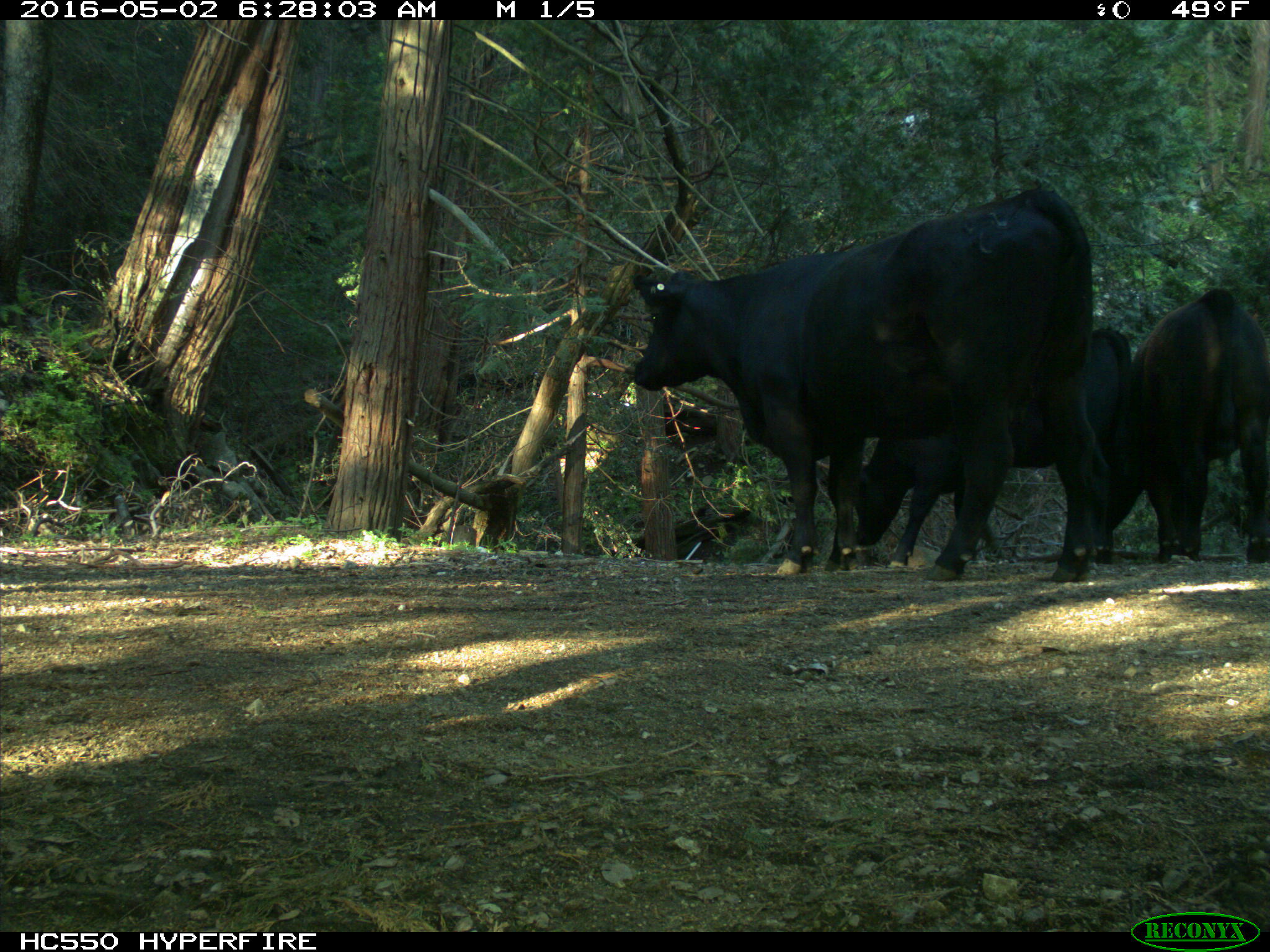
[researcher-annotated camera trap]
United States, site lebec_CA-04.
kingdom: Animalia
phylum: Chordata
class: Mammalia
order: Artiodactyla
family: Bovidae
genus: Bos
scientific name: Bos taurus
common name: domestic cow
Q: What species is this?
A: Bos taurus (domestic cow).